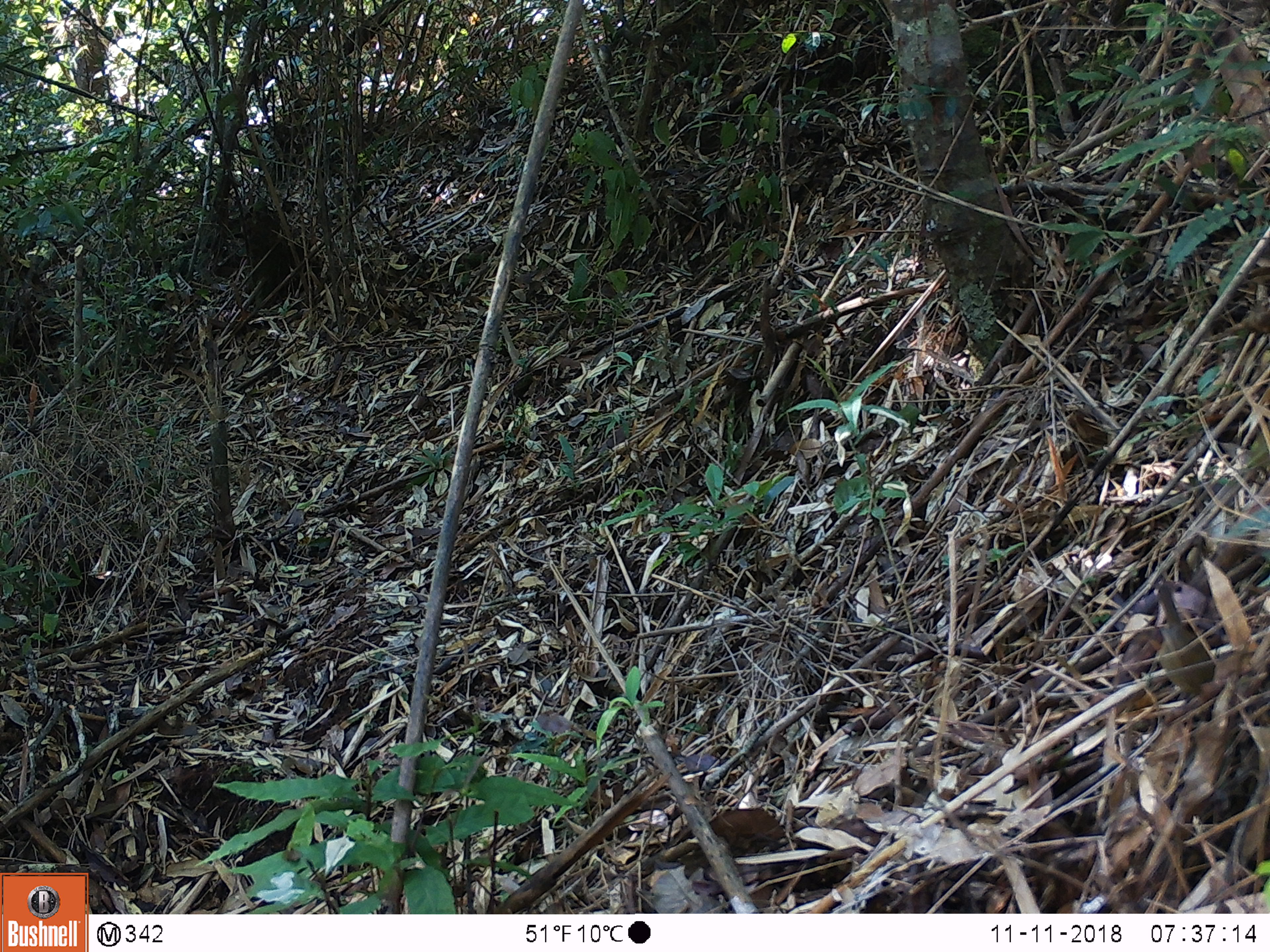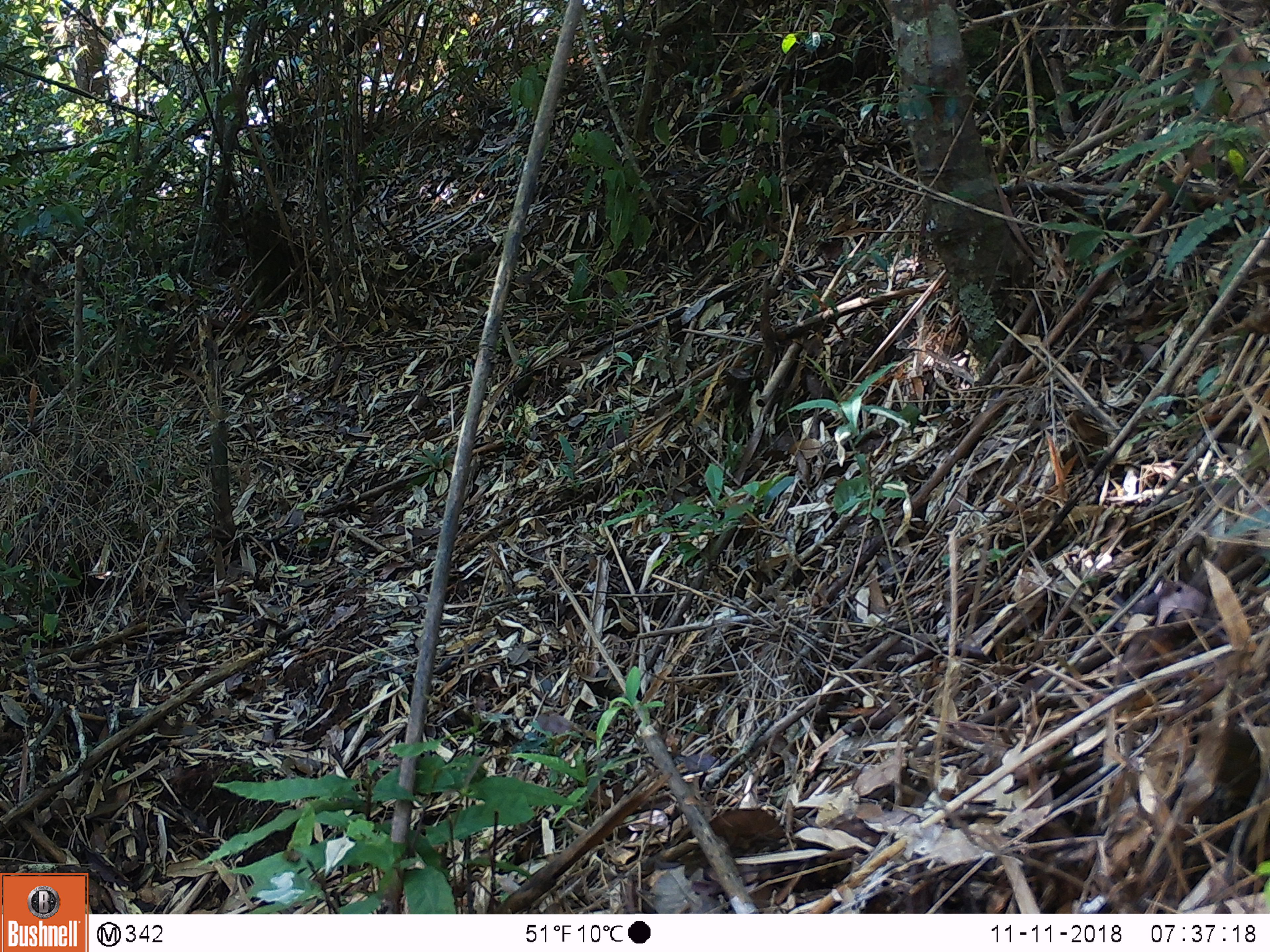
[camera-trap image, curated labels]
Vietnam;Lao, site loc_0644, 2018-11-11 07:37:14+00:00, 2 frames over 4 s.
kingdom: Animalia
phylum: Chordata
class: Aves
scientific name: Aves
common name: bird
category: unidentified bird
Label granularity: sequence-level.